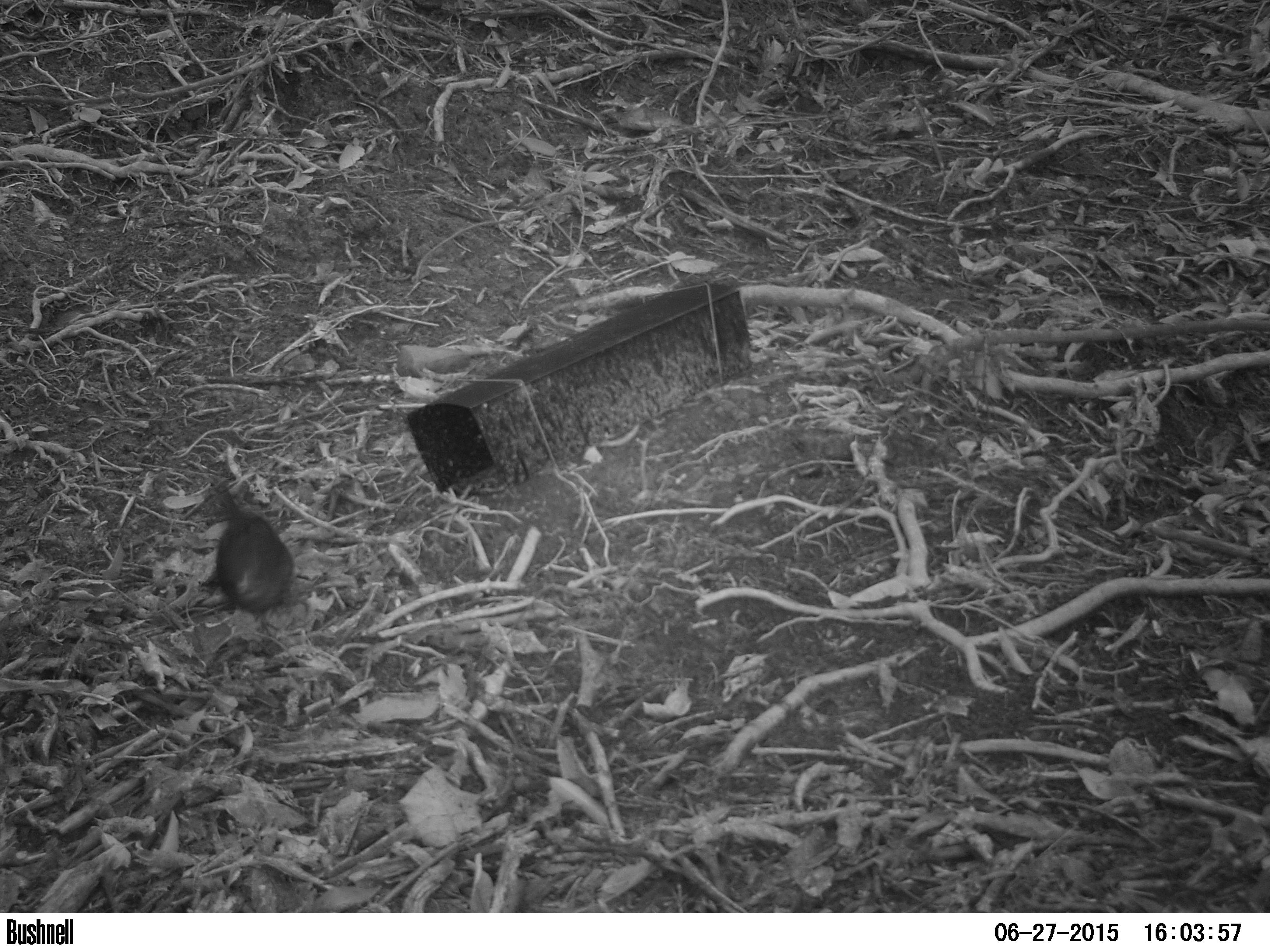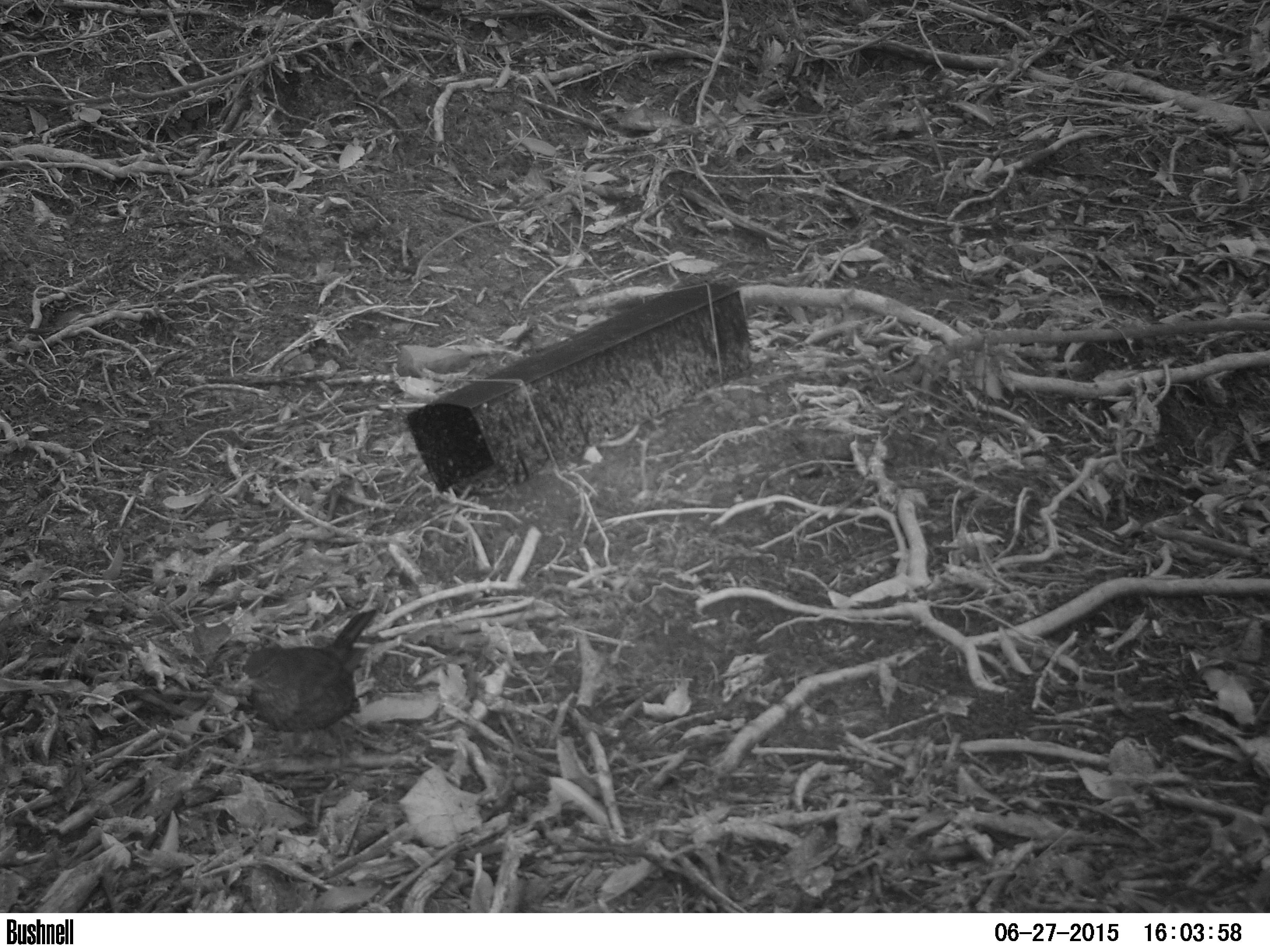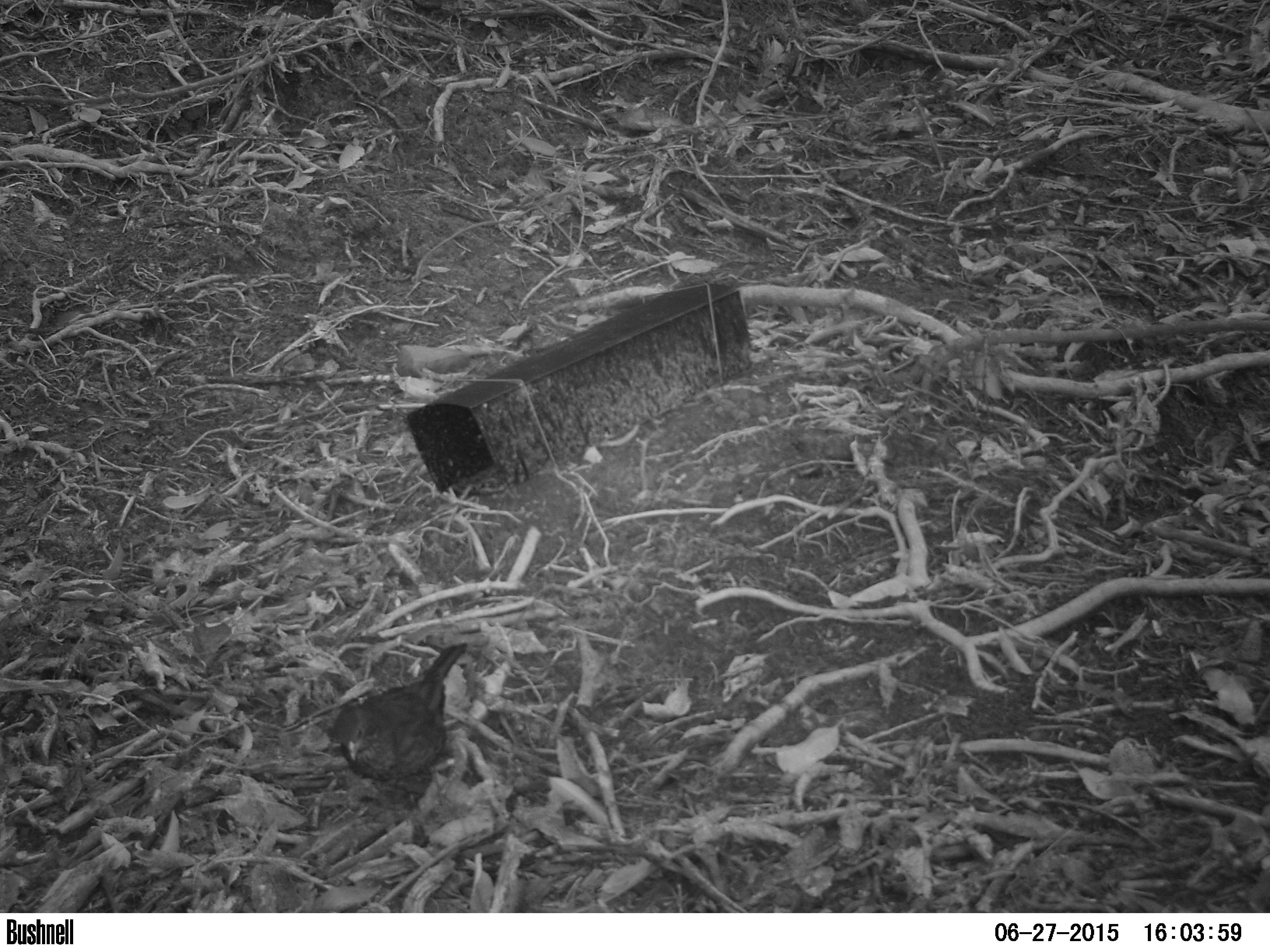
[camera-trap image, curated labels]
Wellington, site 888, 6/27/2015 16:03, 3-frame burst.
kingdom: Animalia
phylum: Chordata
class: Aves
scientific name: Aves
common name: bird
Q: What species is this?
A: Bird (Aves).